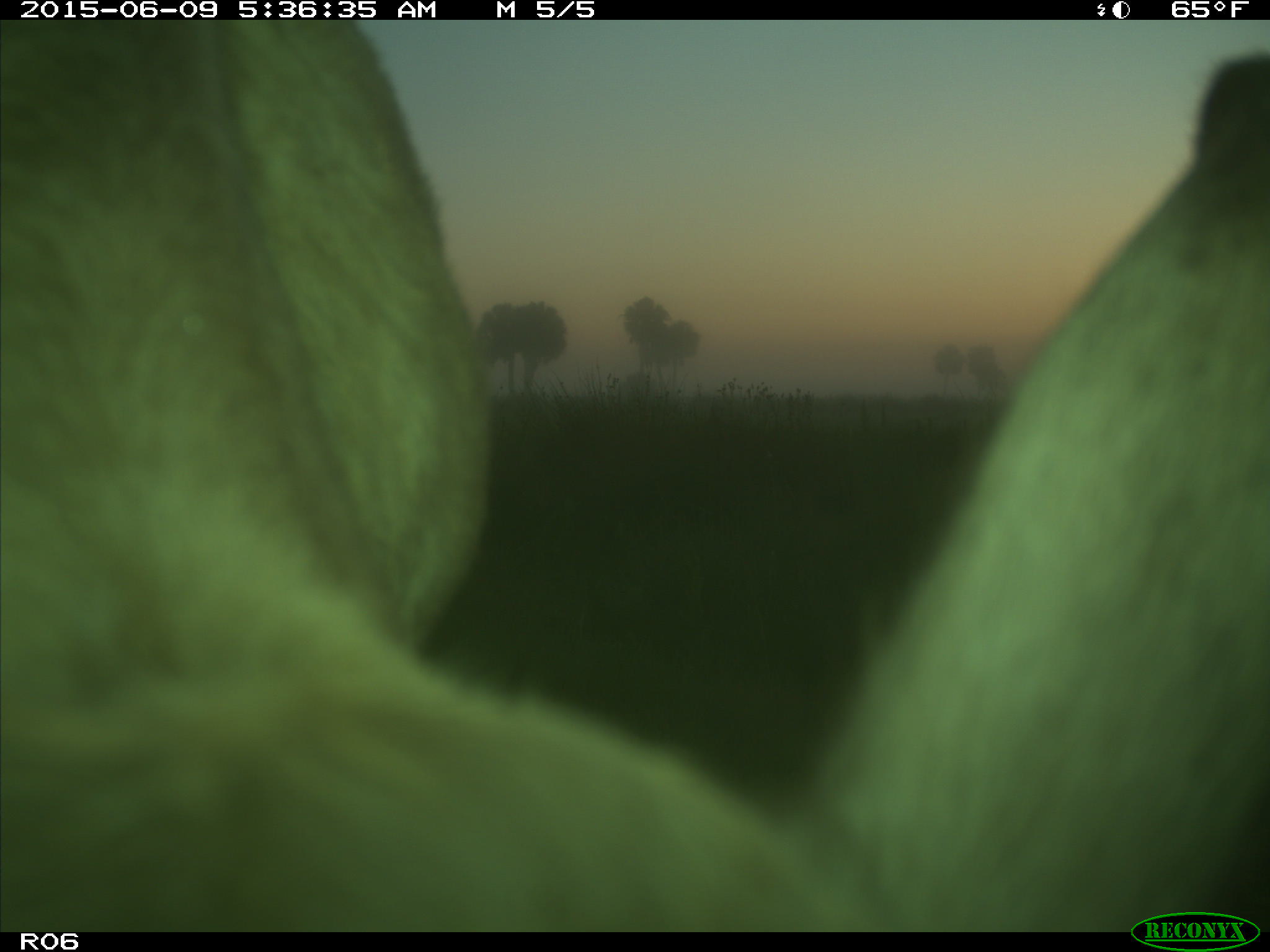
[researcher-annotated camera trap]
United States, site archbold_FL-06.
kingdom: Animalia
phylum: Chordata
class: Mammalia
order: Artiodactyla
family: Bovidae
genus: Bos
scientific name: Bos taurus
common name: domestic cow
Bos taurus (domestic cow).